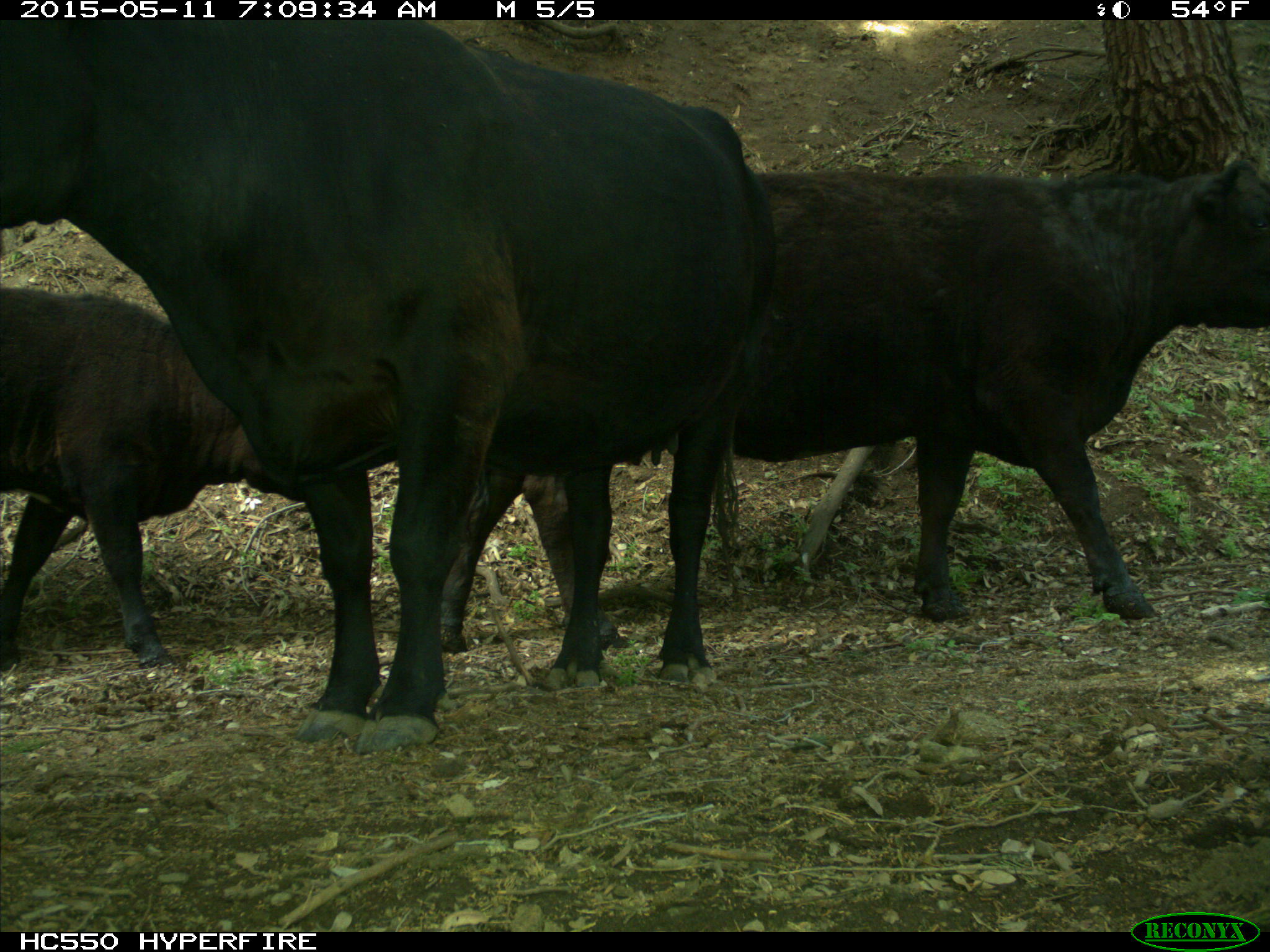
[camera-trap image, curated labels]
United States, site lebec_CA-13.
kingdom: Animalia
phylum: Chordata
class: Mammalia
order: Artiodactyla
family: Bovidae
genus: Bos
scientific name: Bos taurus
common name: domestic cow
Bos taurus (domestic cow).